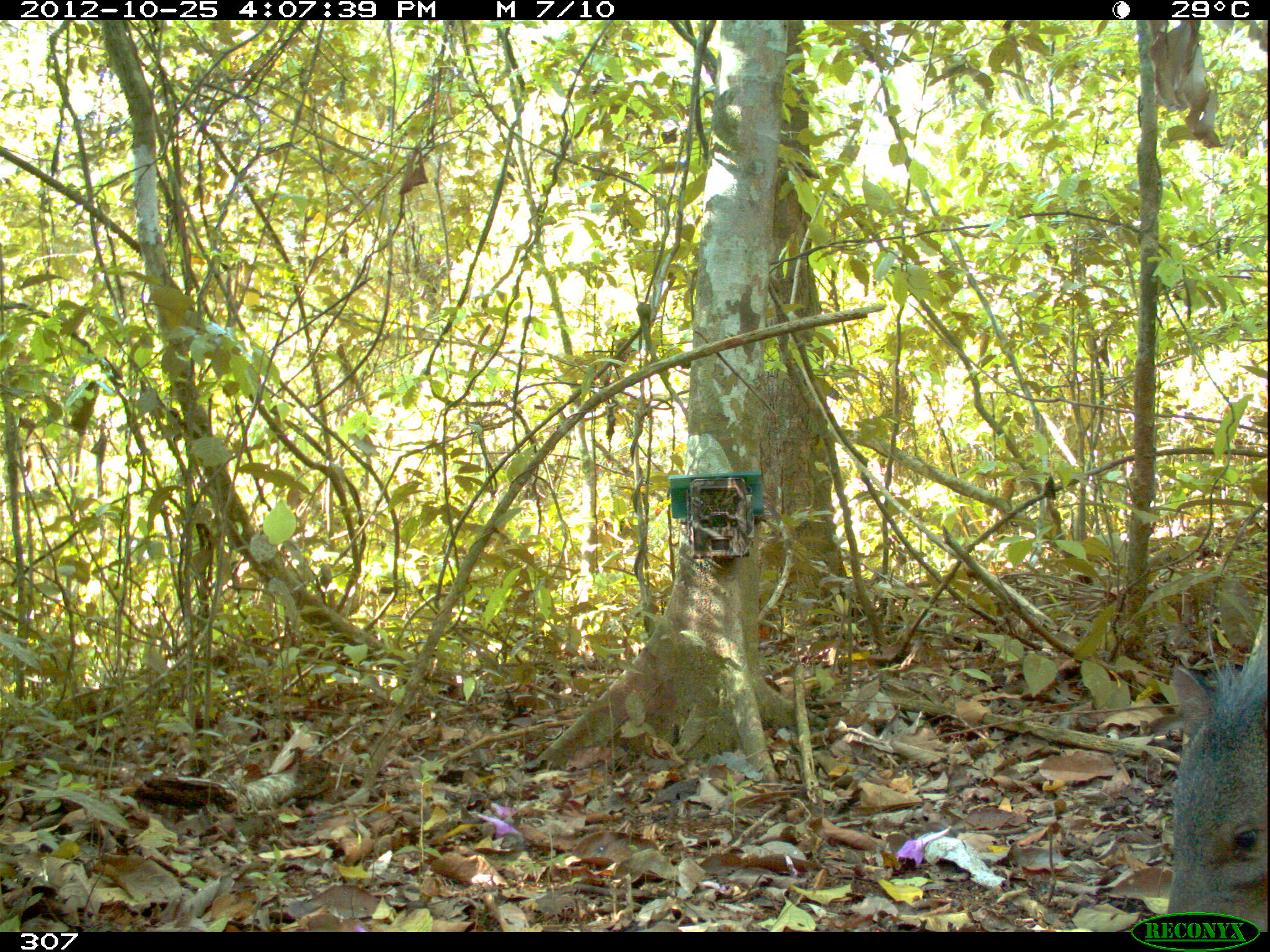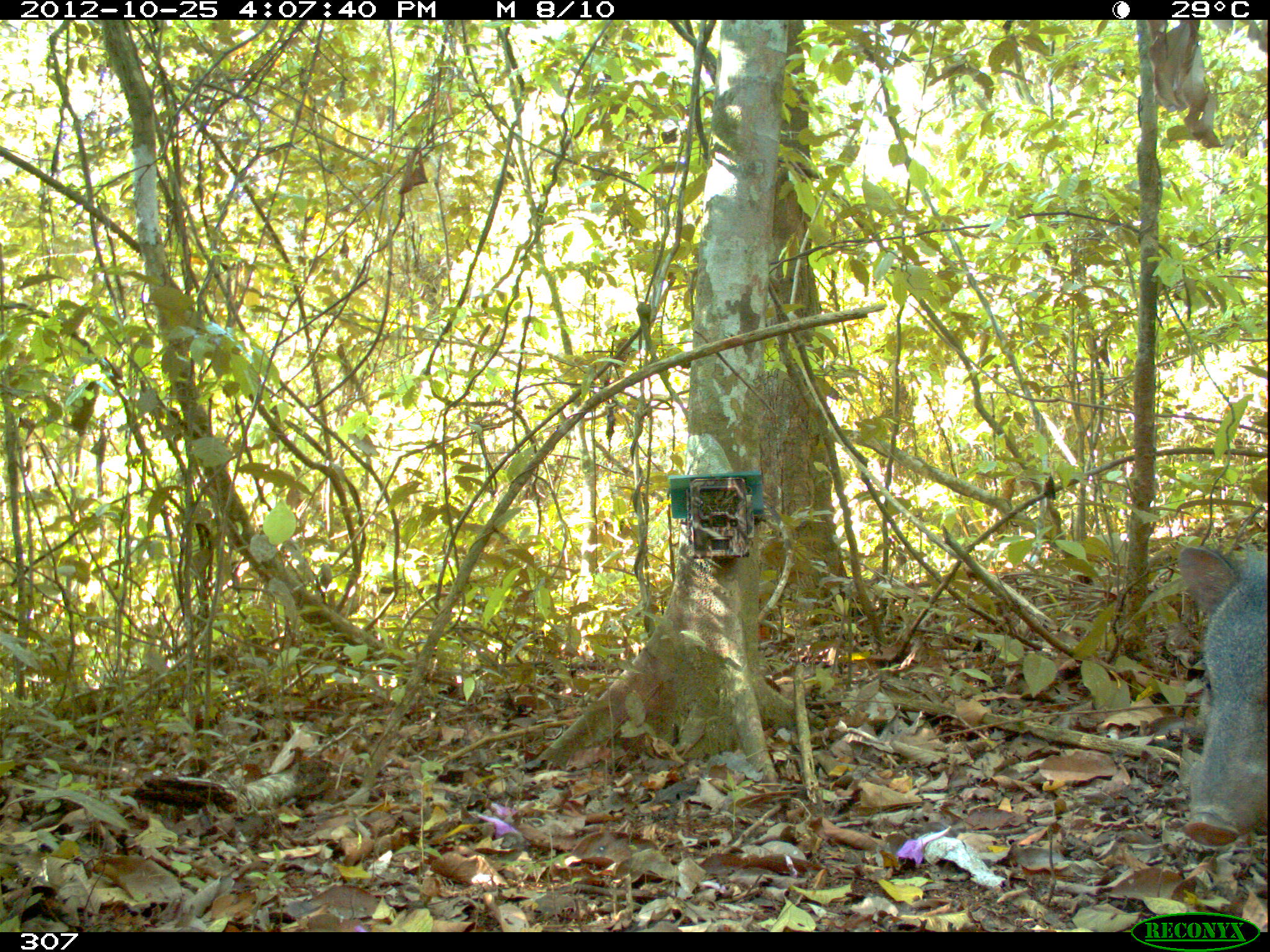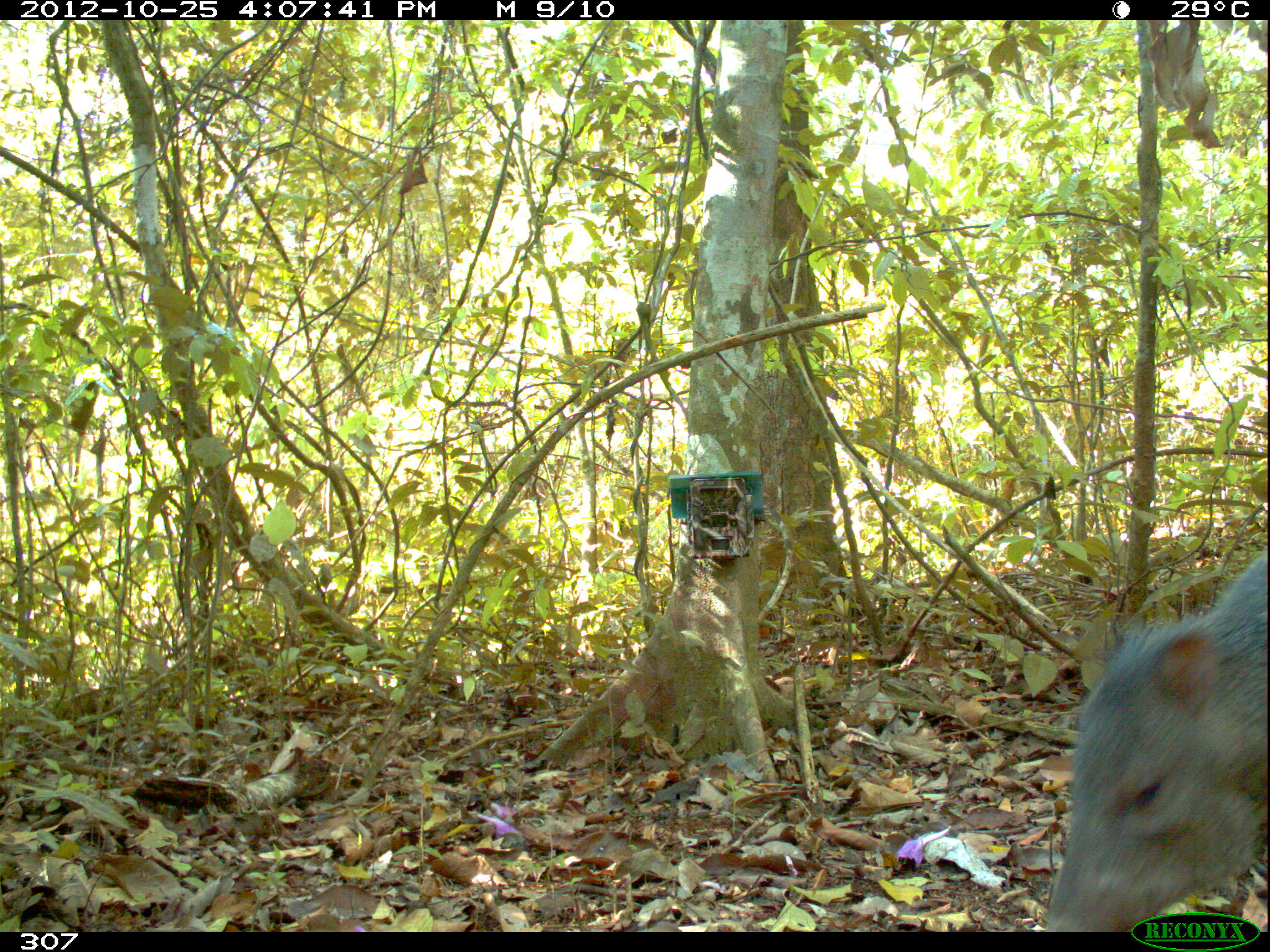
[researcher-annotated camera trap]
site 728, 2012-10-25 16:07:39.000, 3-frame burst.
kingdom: Animalia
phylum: Chordata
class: Mammalia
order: Artiodactyla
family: Tayassuidae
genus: Pecari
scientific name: Pecari tajacu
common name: collared peccary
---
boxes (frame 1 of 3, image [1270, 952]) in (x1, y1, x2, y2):
pecari tajacu: (1163, 620, 1268, 932)